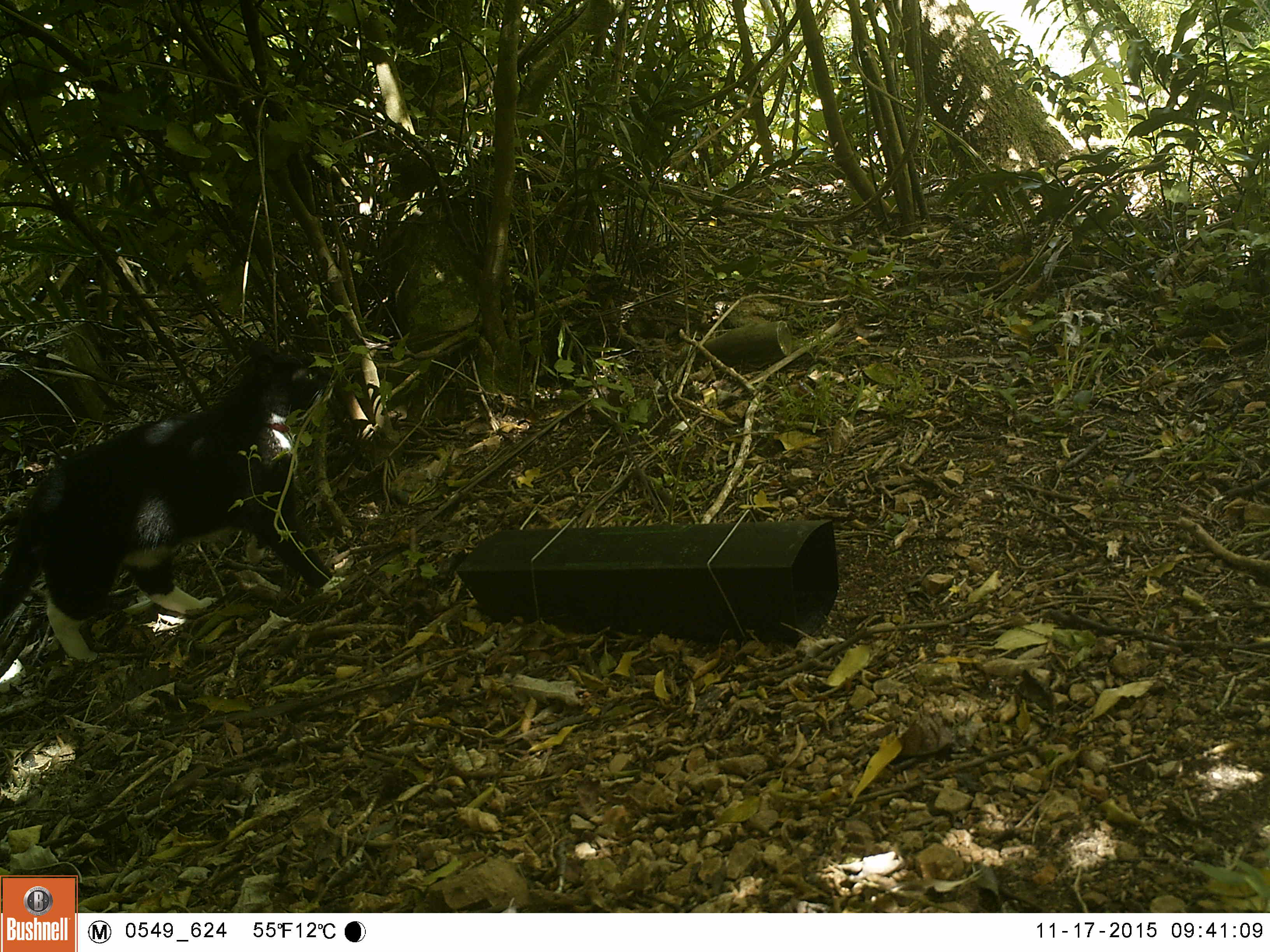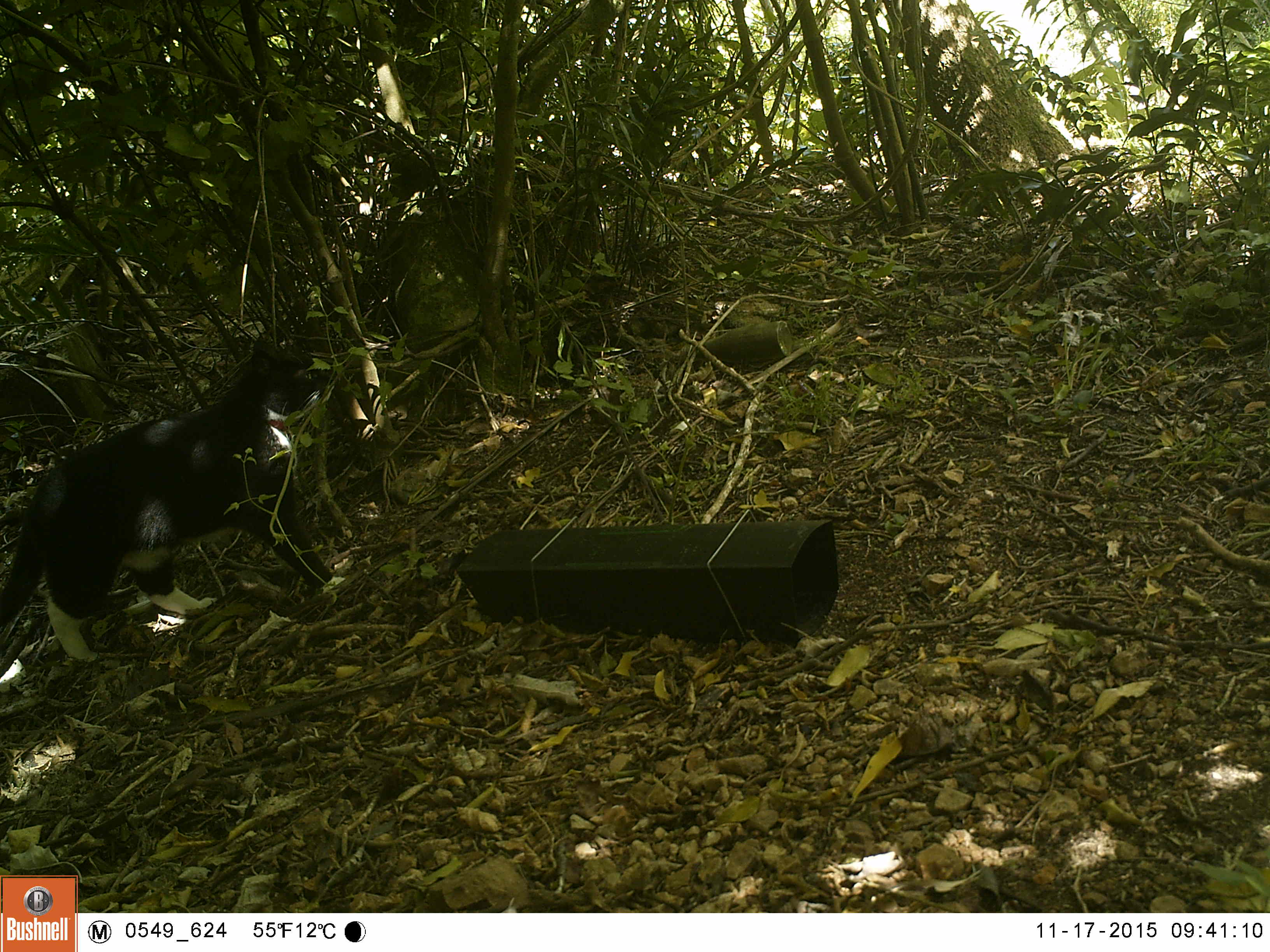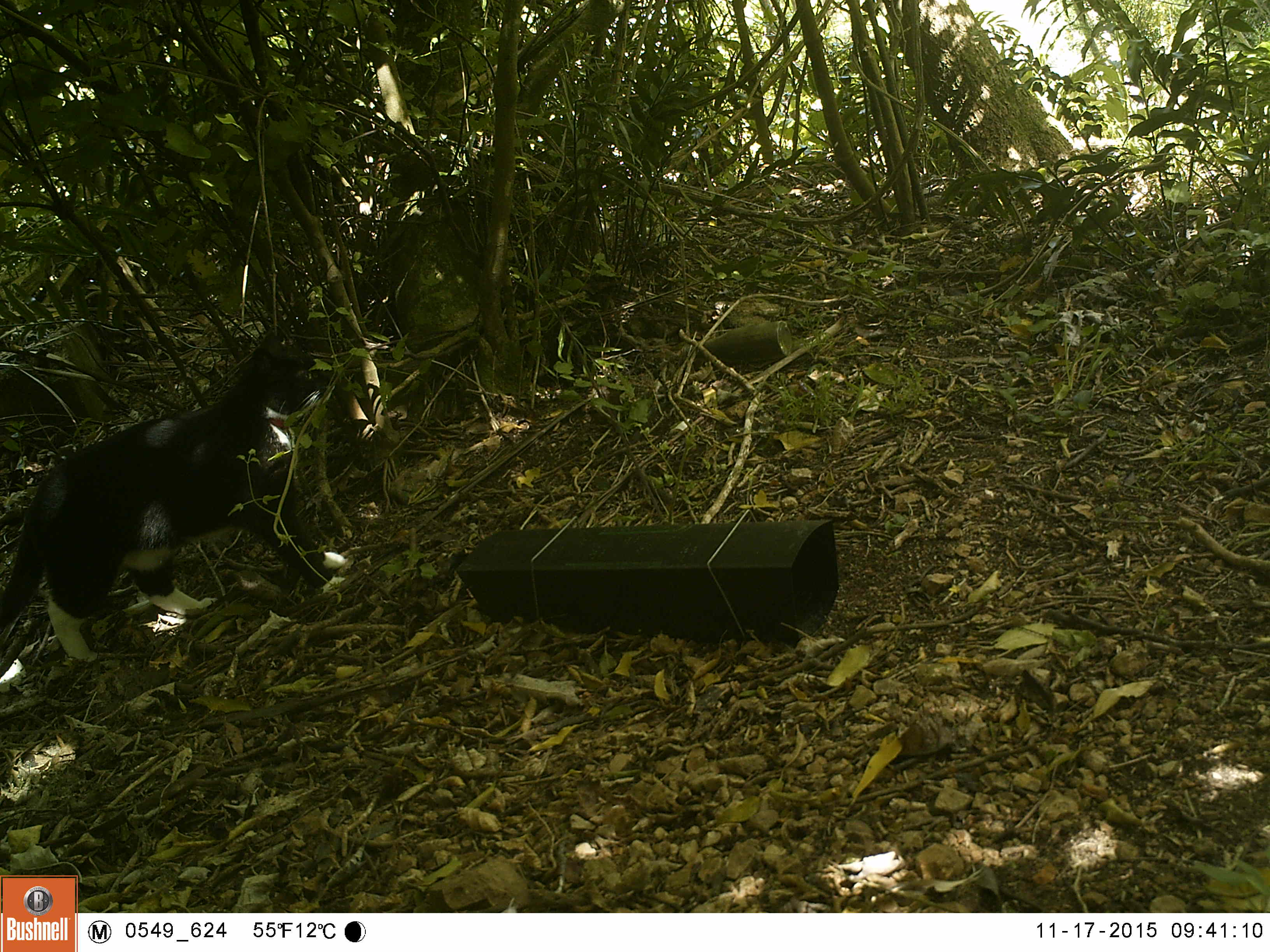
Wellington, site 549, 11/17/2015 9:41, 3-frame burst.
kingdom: Animalia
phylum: Chordata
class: Mammalia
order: Carnivora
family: Felidae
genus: Felis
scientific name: Felis catus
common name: cat